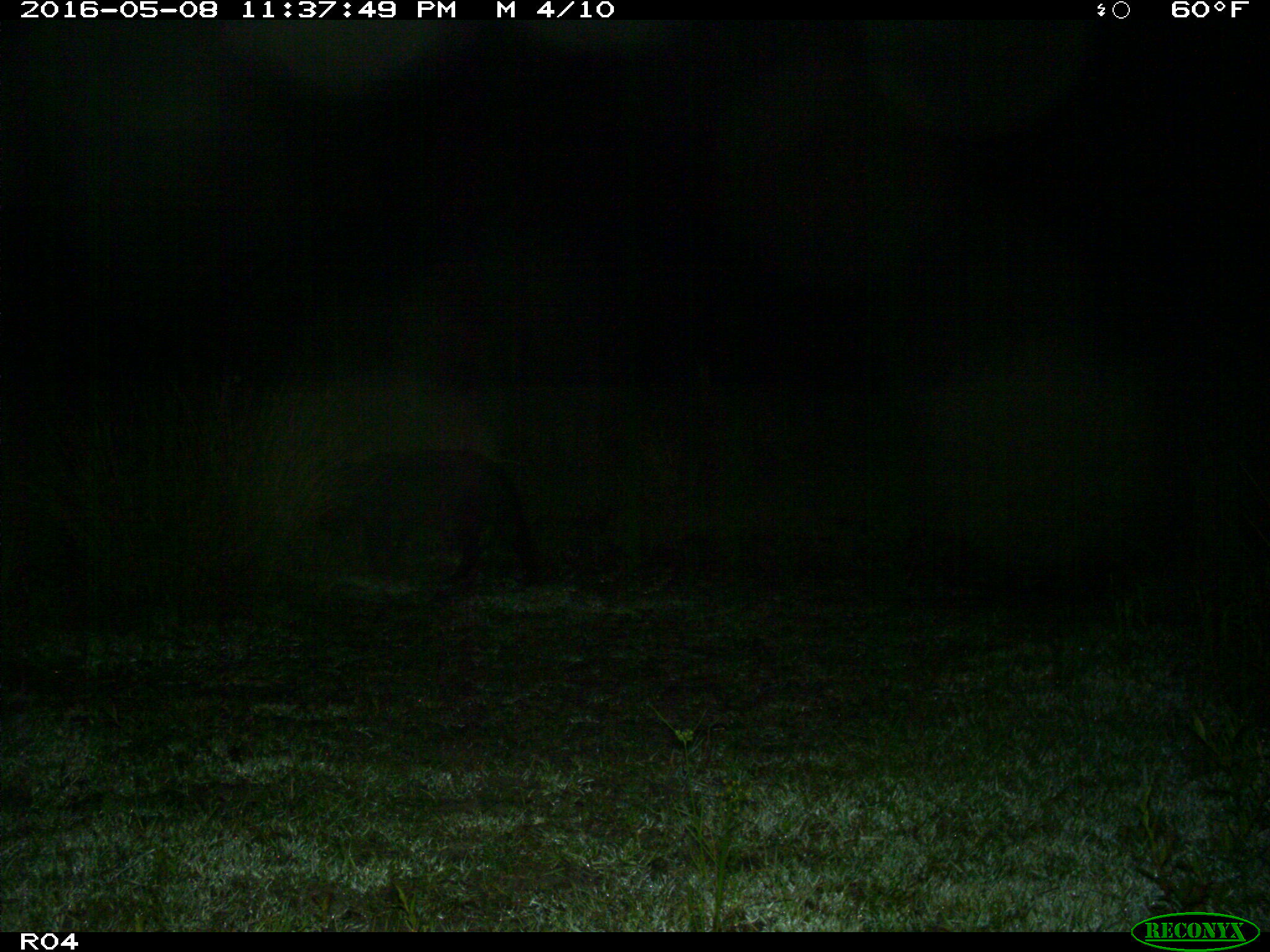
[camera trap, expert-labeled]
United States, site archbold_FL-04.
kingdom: Animalia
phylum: Chordata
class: Mammalia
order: Artiodactyla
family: Suidae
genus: Sus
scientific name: Sus scrofa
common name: wild boar